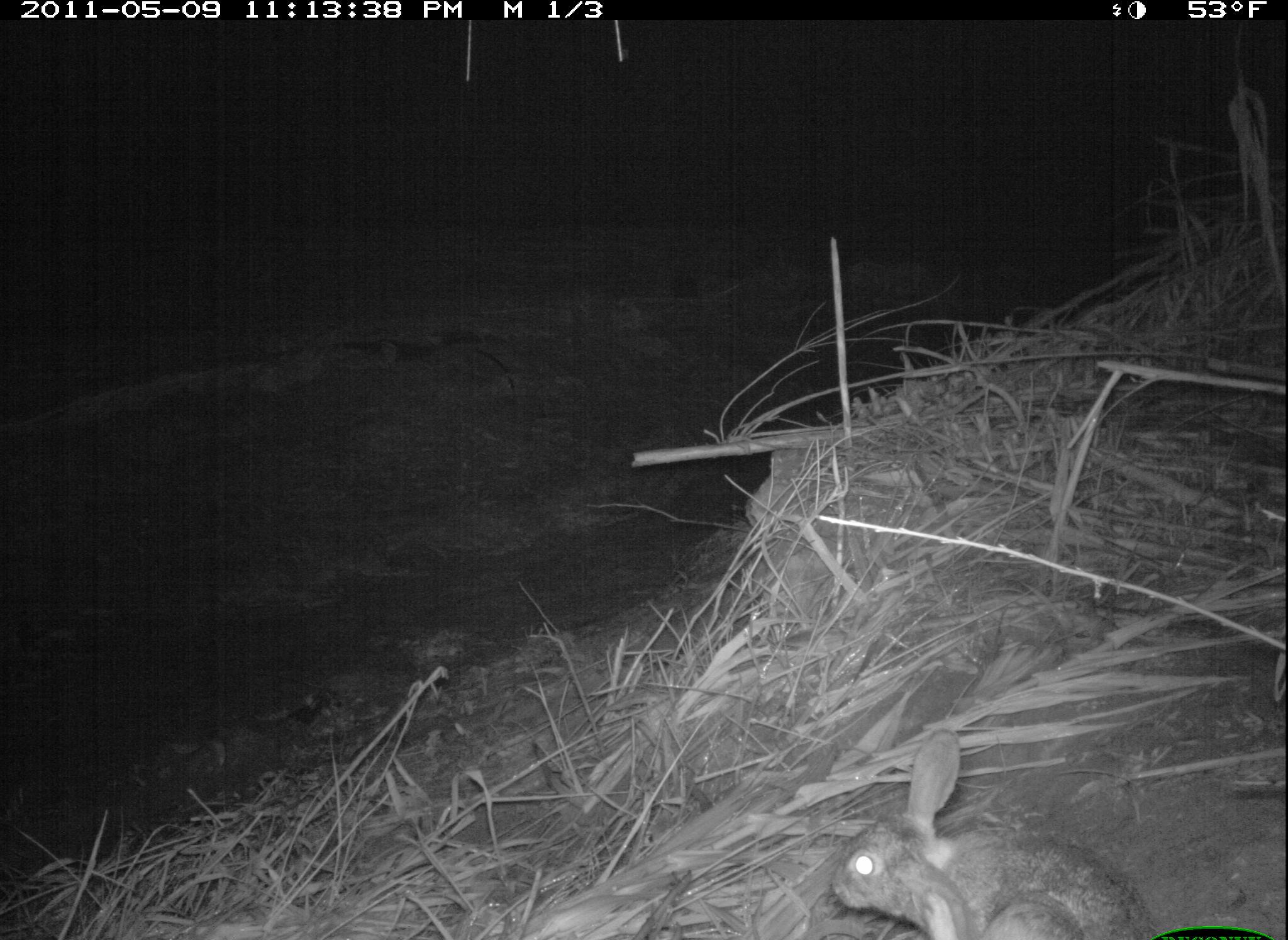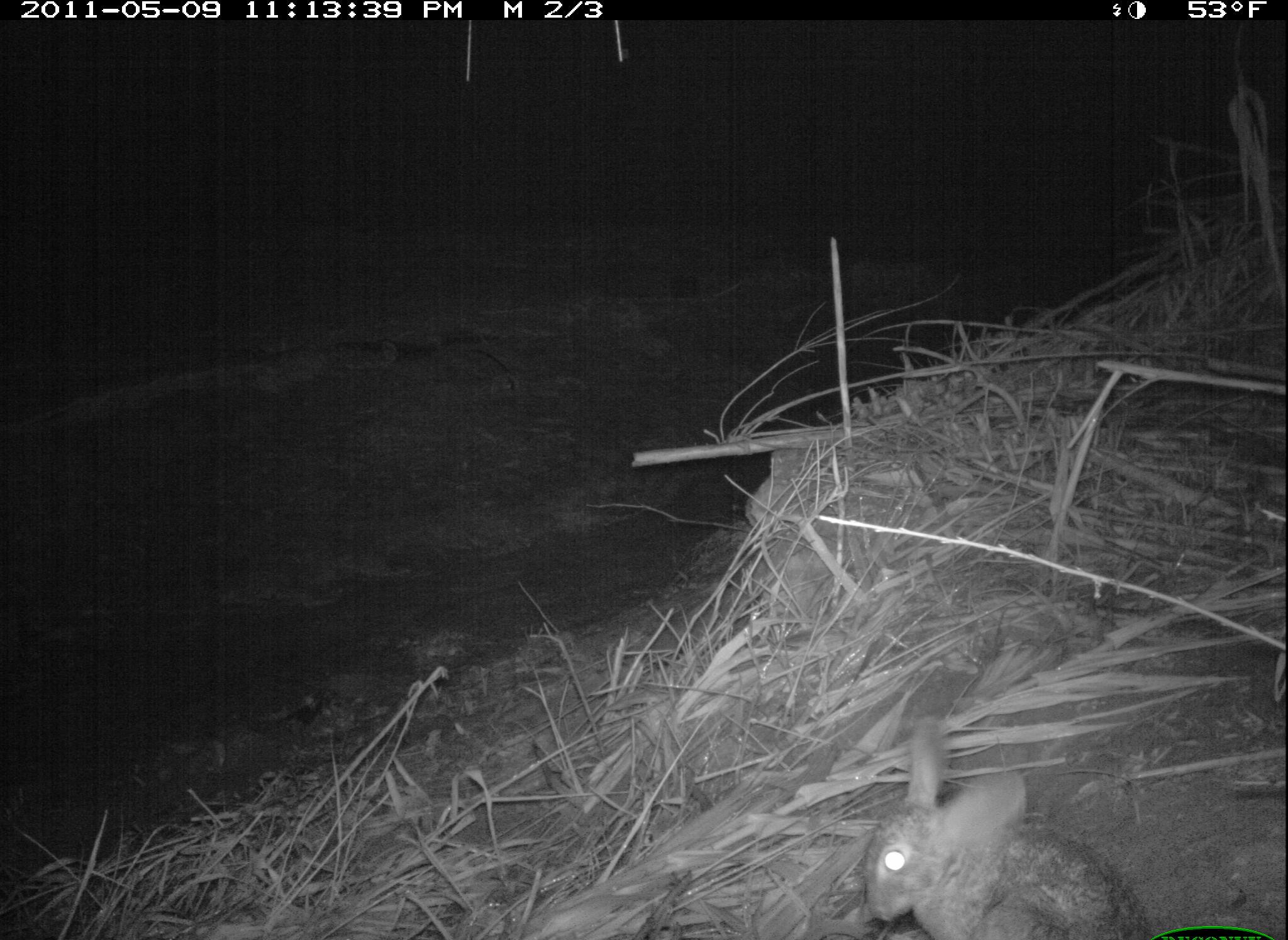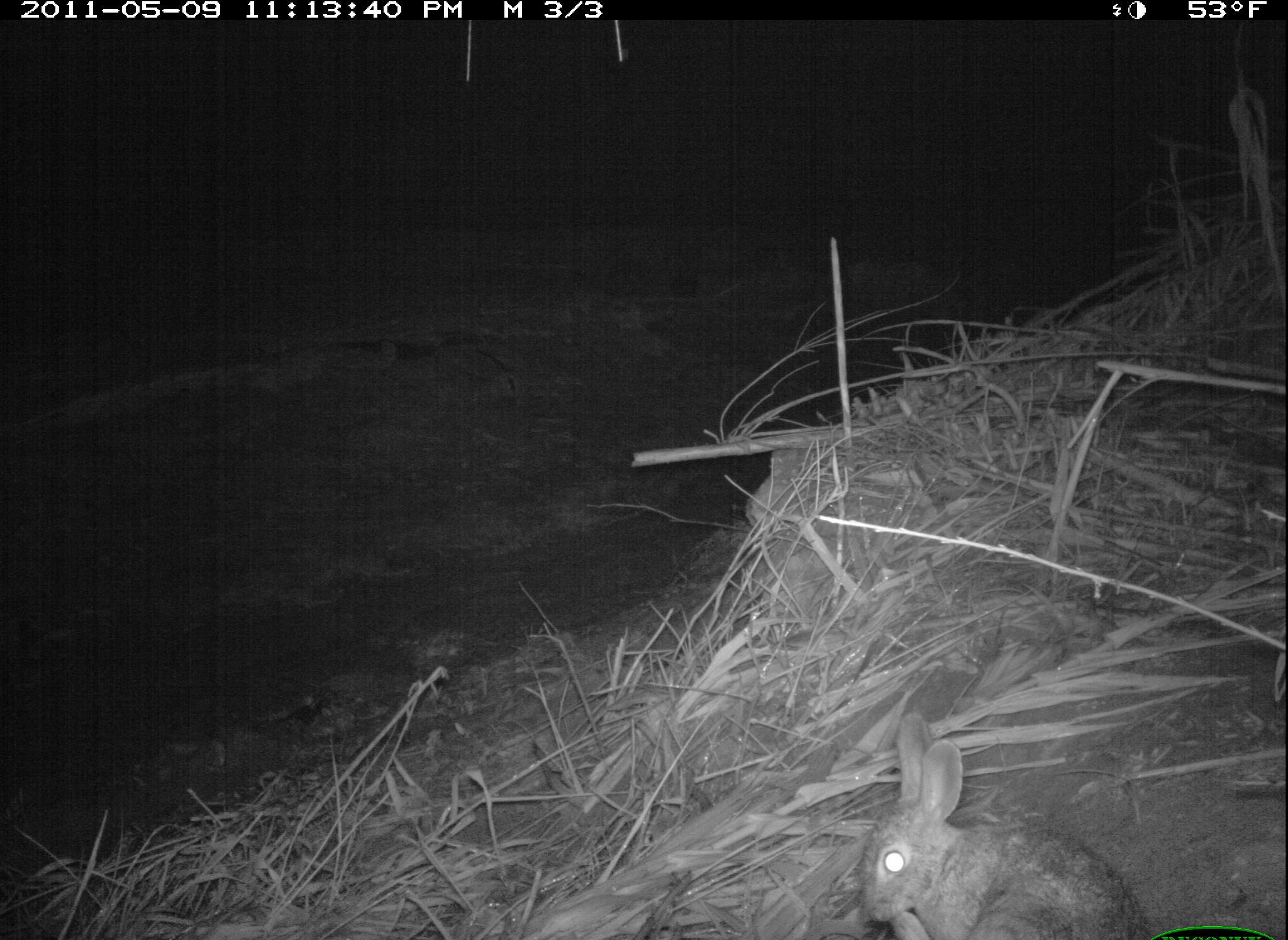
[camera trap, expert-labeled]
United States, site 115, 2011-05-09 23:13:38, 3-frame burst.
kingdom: Animalia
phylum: Chordata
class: Mammalia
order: Lagomorpha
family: Leporidae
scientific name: Leporidae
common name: rabbits and hares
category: rabbit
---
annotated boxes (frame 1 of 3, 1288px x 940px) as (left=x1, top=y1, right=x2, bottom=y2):
rabbit: (left=834, top=725, right=1161, bottom=940)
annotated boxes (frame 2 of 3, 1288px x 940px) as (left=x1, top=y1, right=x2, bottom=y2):
rabbit: (left=853, top=714, right=1151, bottom=940)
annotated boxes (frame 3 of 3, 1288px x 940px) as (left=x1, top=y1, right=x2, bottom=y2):
rabbit: (left=857, top=694, right=1153, bottom=934)